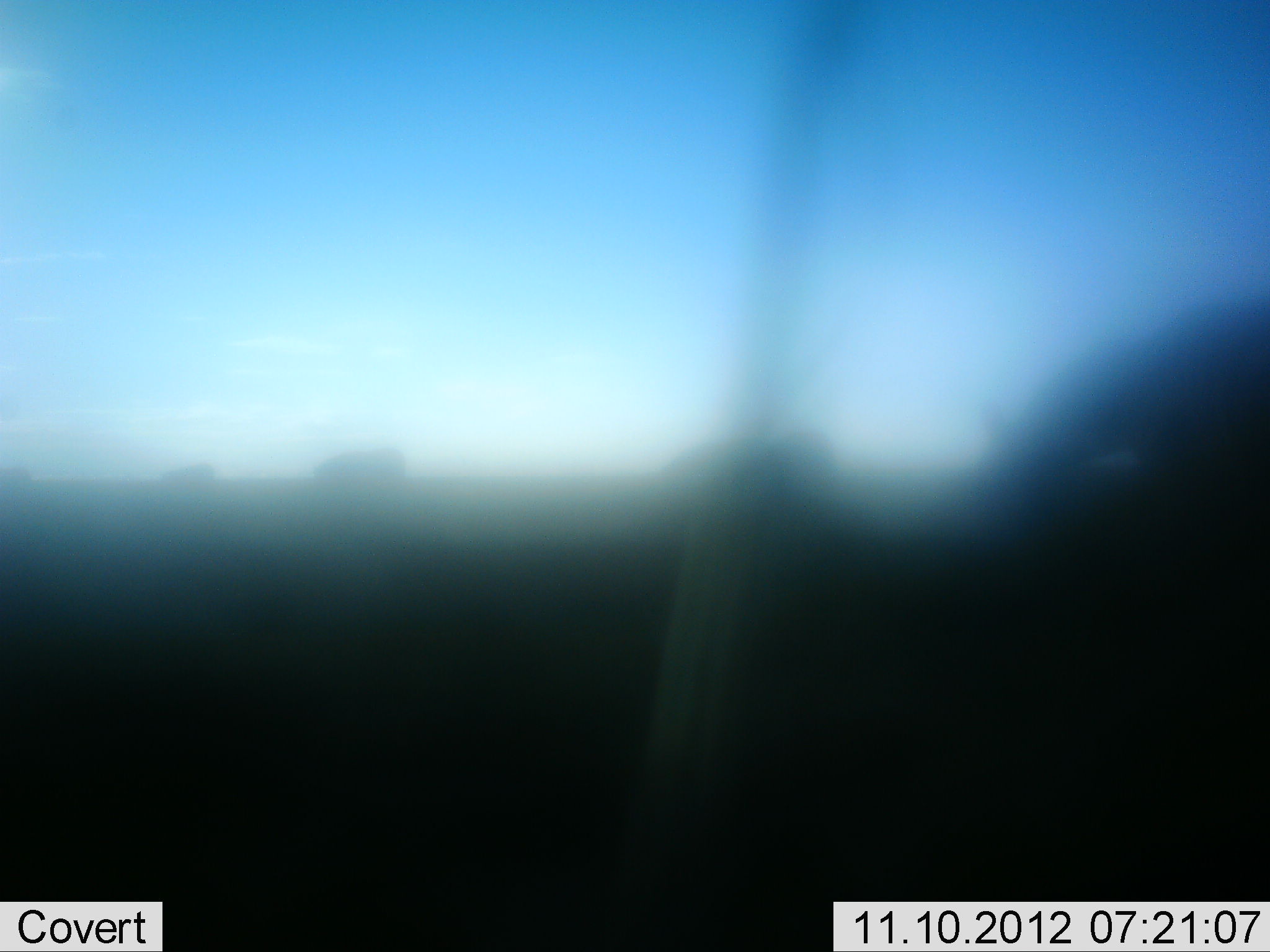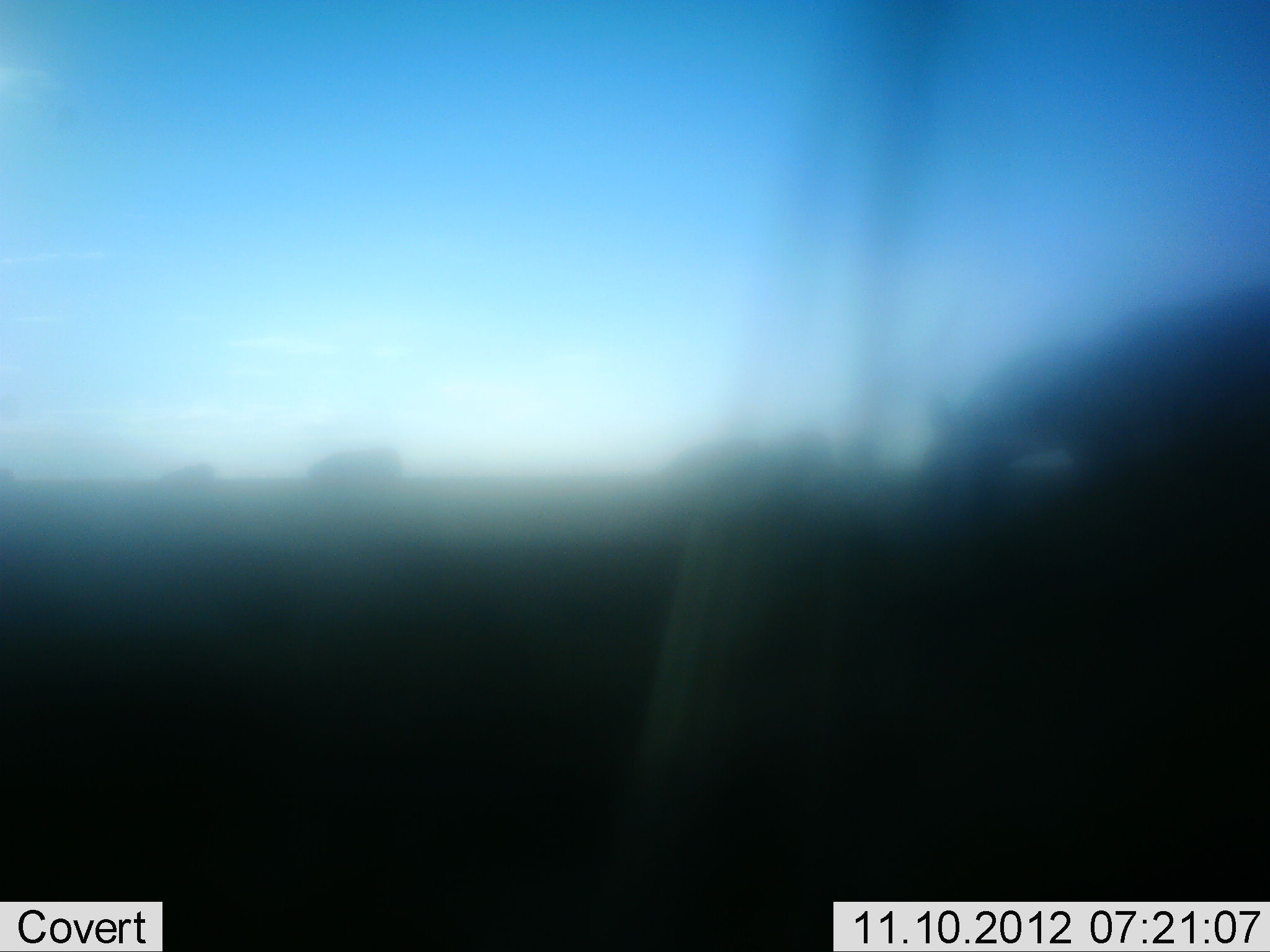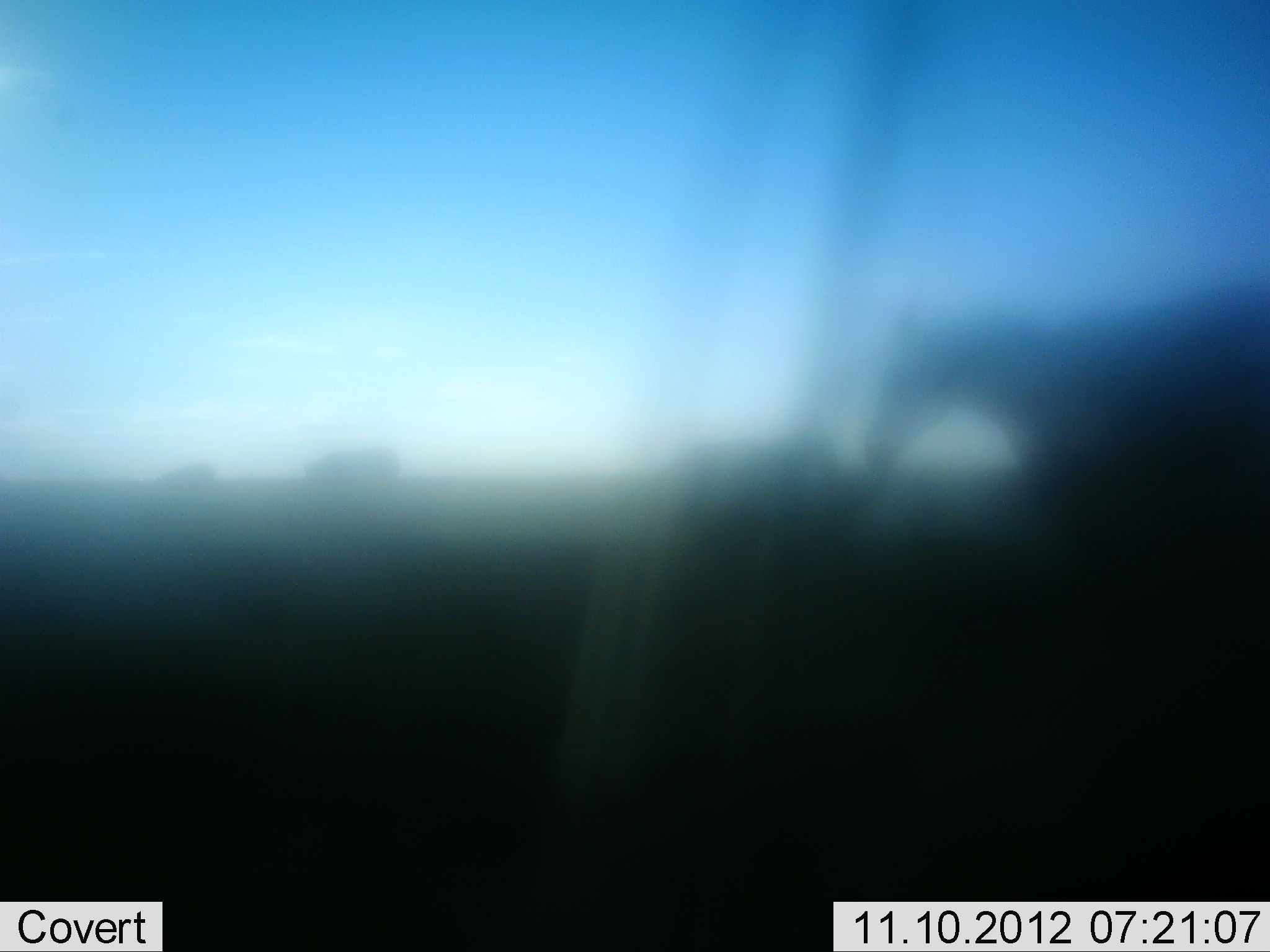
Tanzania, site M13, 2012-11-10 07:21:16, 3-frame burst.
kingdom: Animalia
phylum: Chordata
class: Mammalia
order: Perissodactyla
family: Equidae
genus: Equus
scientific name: Equus quagga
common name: plains zebra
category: zebra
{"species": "zebra (plains zebra) (Equus quagga)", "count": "1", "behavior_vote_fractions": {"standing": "29%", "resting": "0%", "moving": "14%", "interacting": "0%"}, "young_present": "0%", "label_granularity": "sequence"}